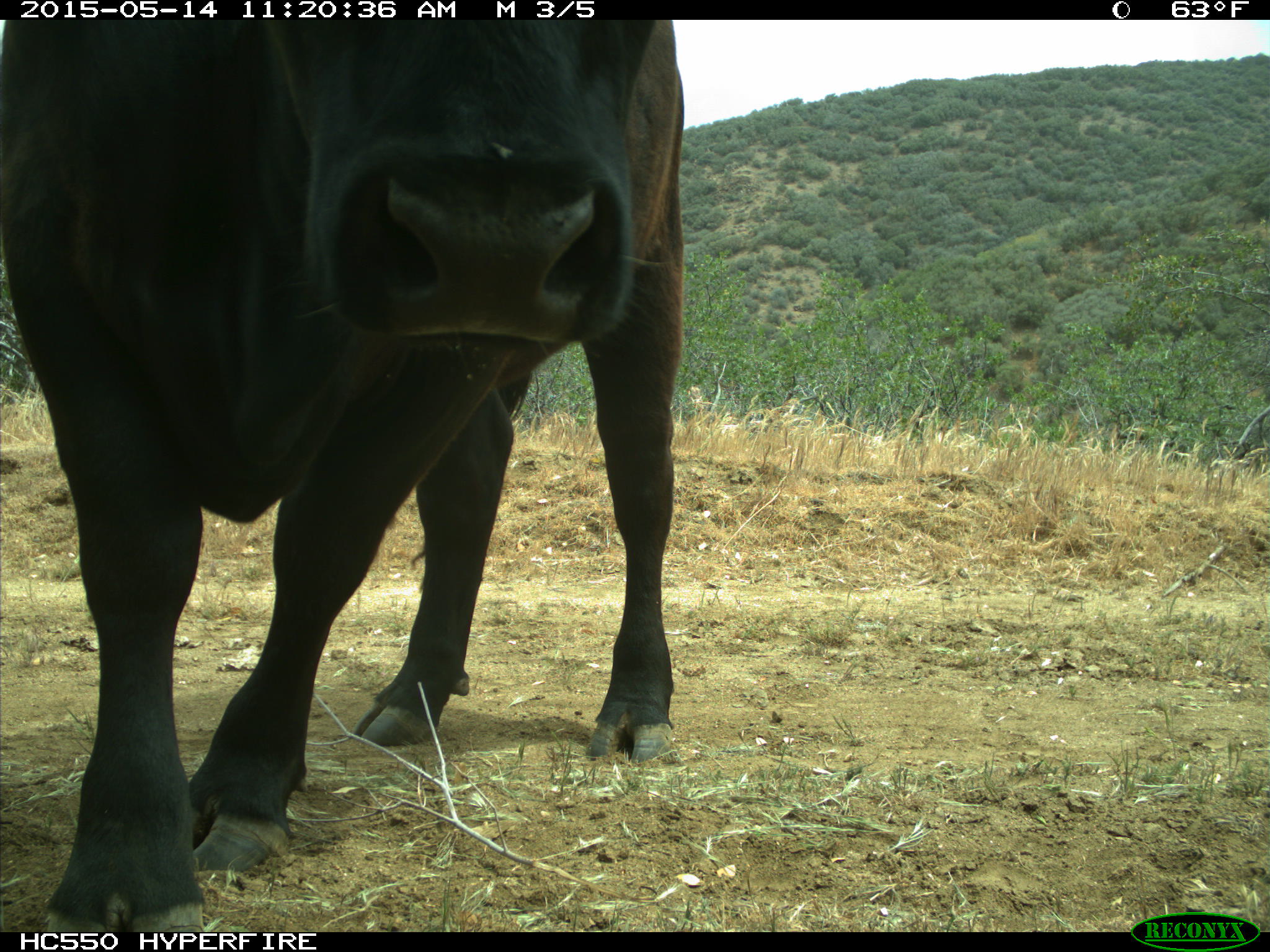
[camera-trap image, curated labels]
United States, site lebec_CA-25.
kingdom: Animalia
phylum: Chordata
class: Mammalia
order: Artiodactyla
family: Bovidae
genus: Bos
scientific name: Bos taurus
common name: domestic cow